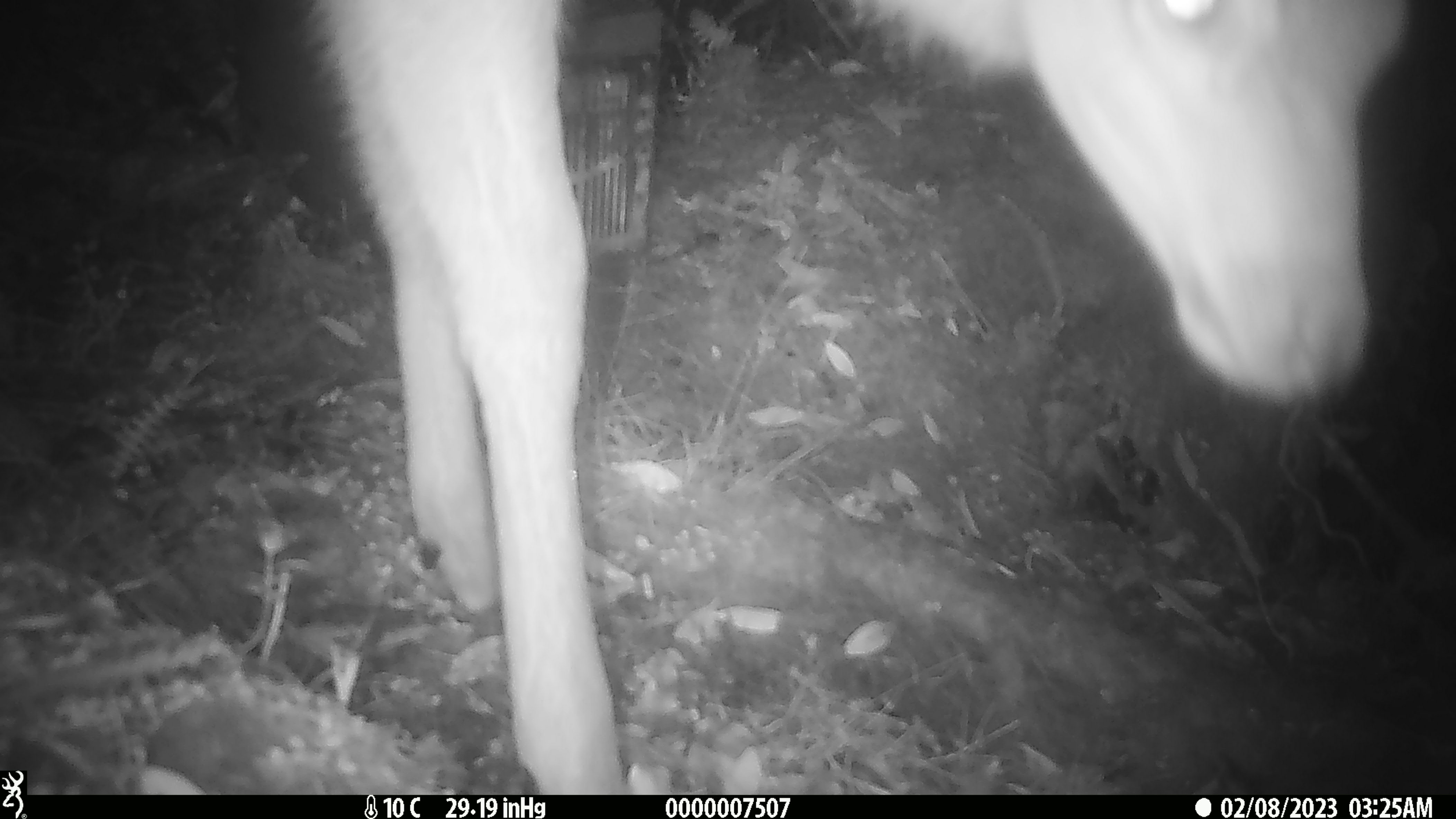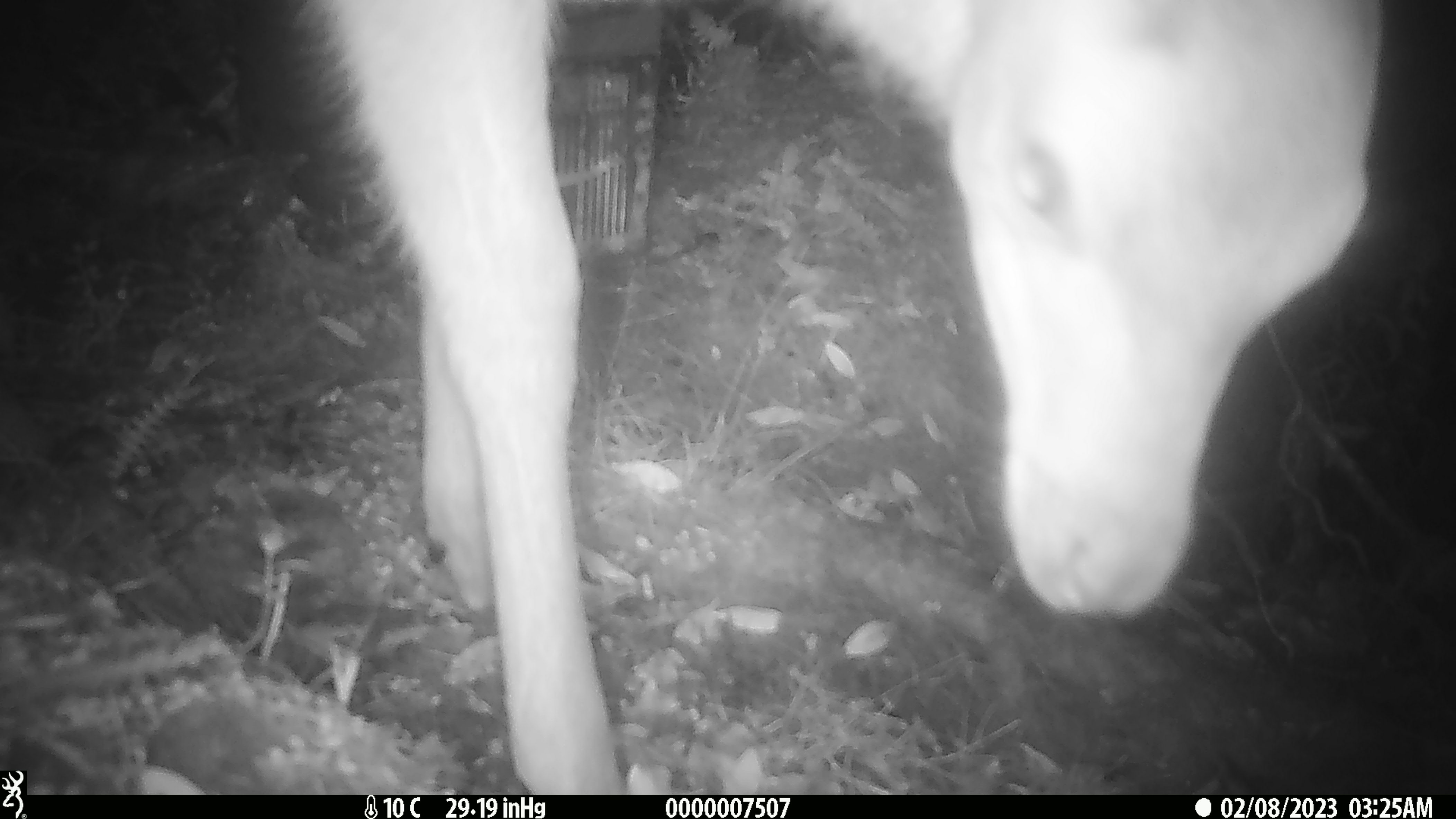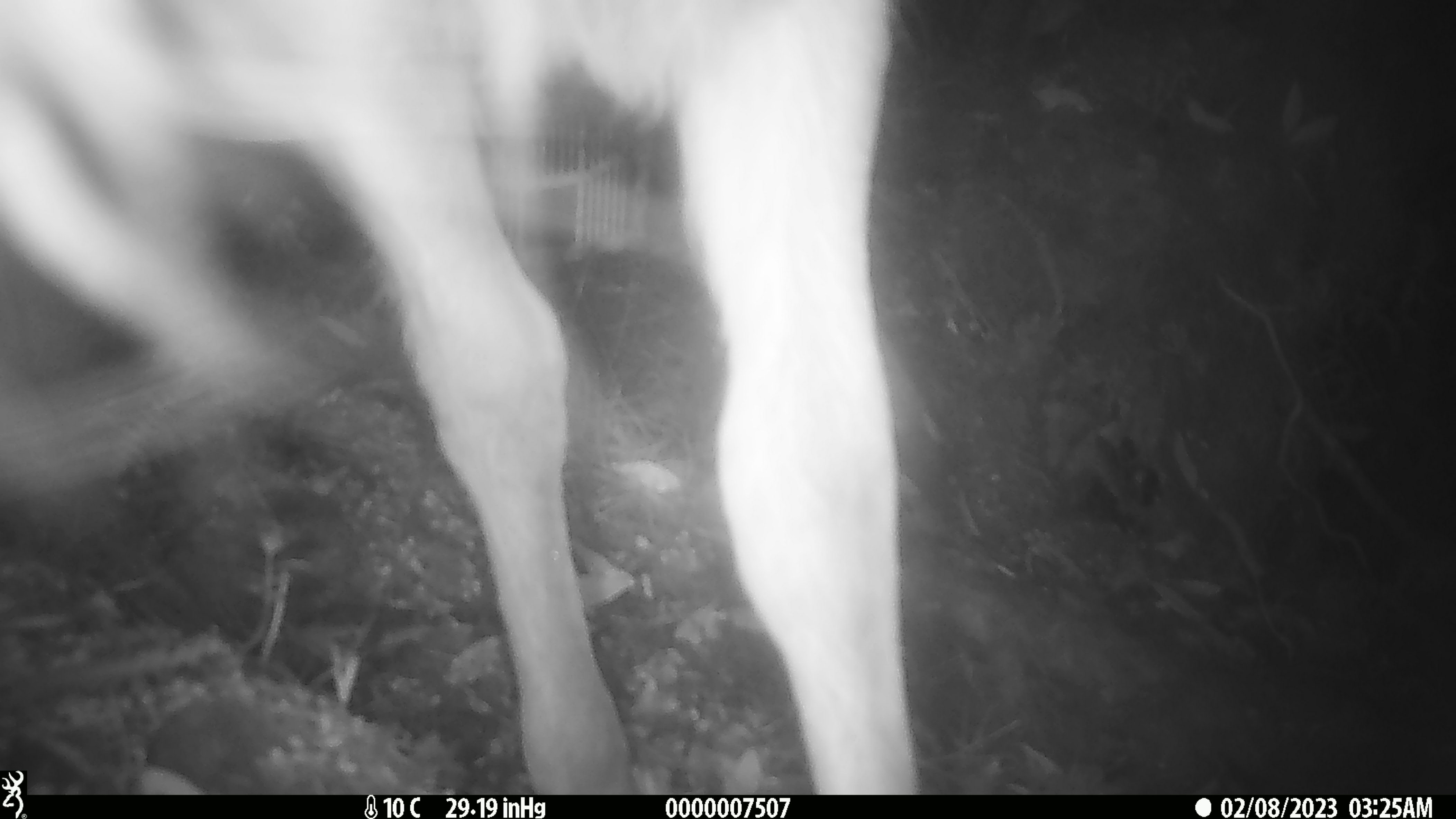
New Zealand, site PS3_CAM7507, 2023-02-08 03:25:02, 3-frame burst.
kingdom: Animalia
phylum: Chordata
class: Mammalia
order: Artiodactyla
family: Cervidae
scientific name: Cervidae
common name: deer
Deer (Cervidae).